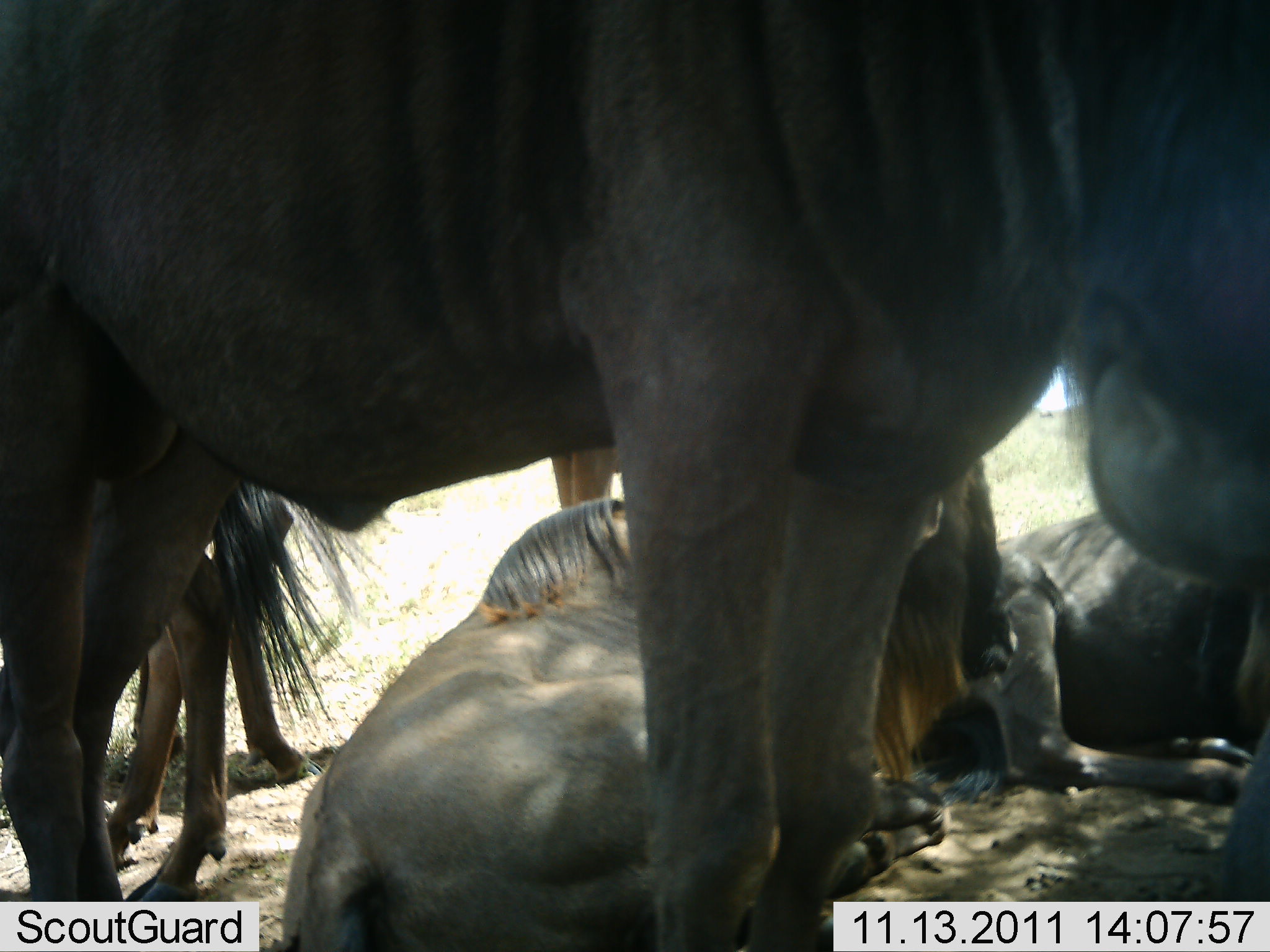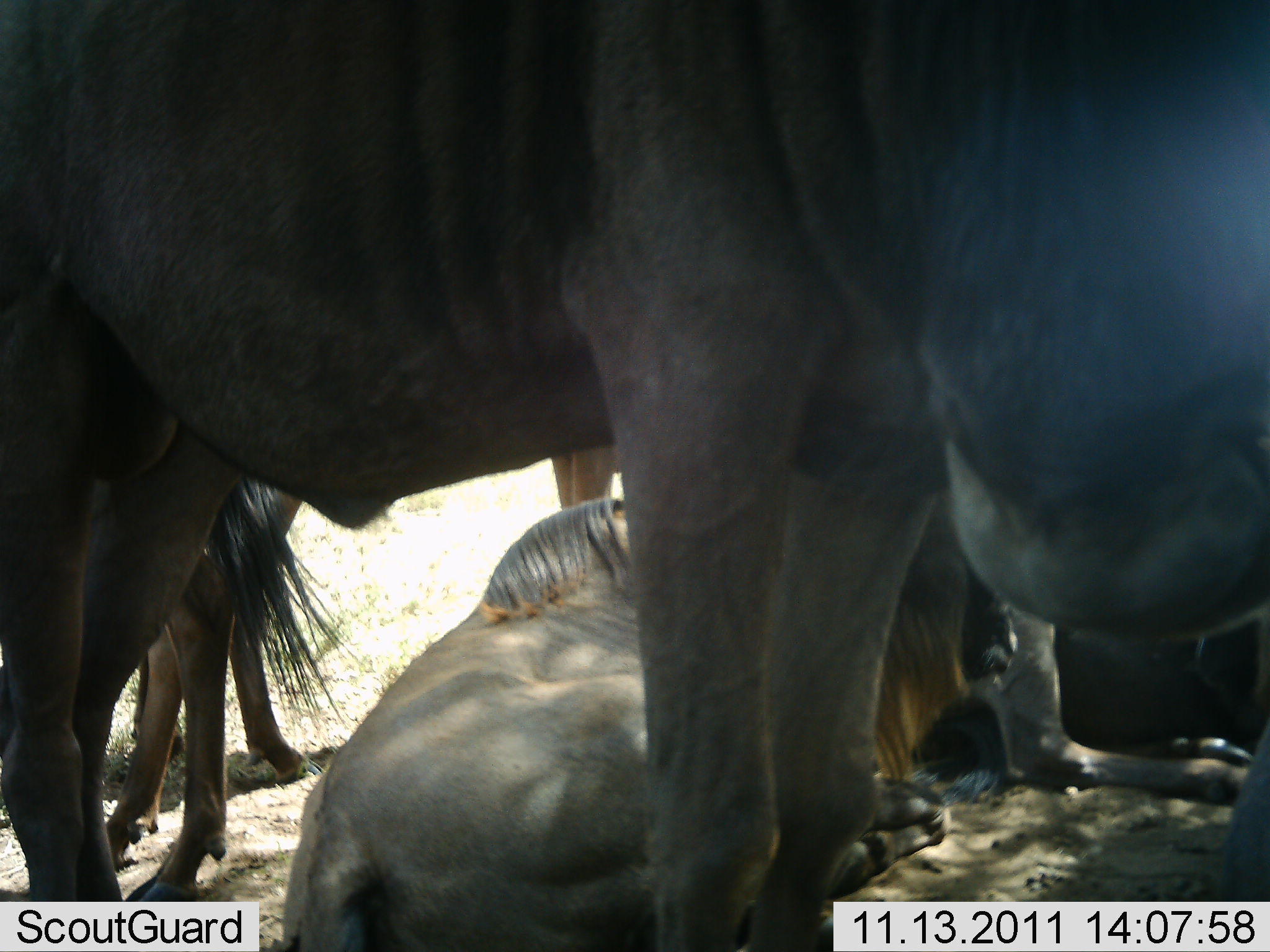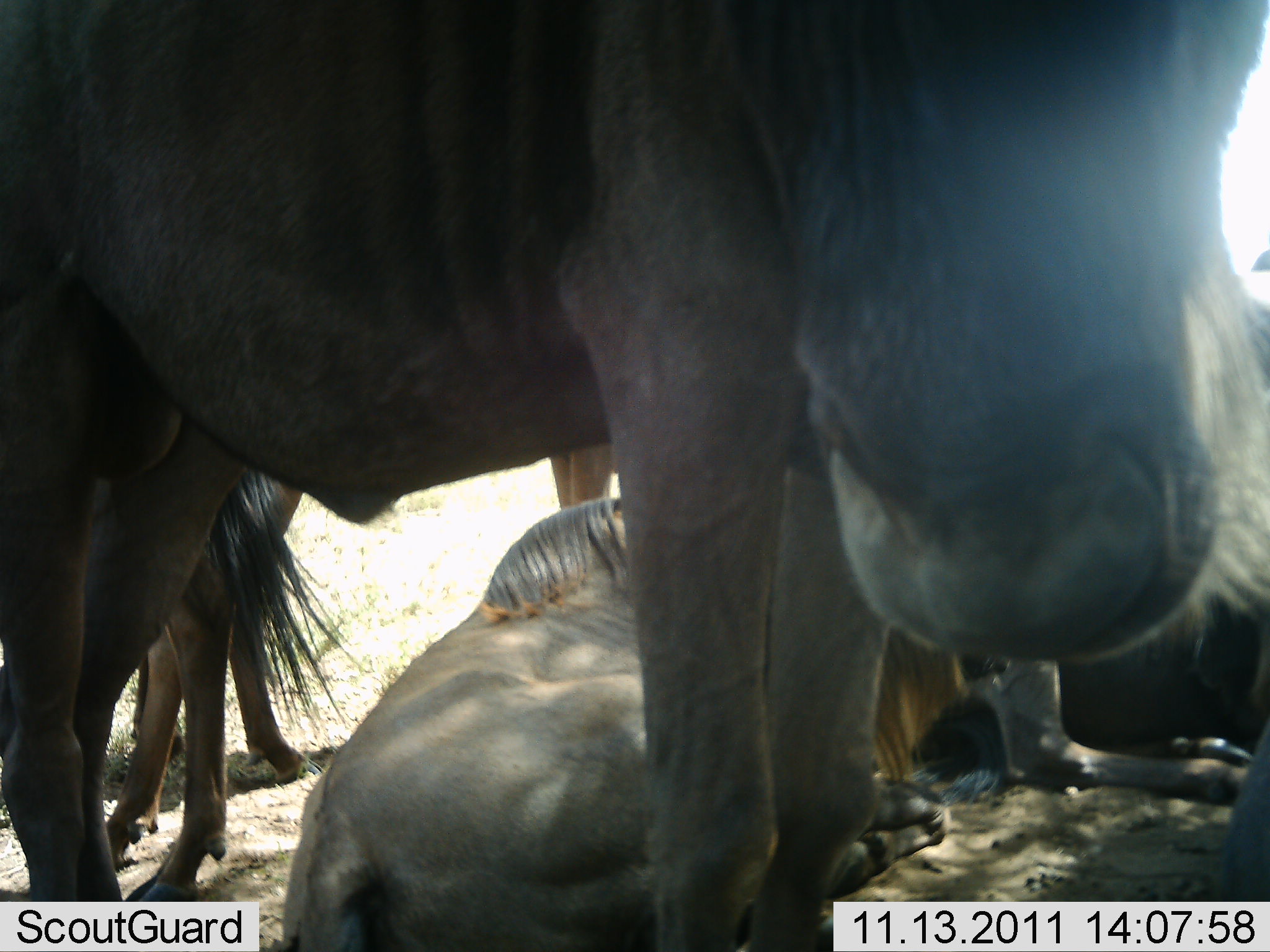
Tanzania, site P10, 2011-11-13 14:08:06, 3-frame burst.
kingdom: Animalia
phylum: Chordata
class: Mammalia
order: Artiodactyla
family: Bovidae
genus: Connochaetes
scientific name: Connochaetes taurinus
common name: blue wildebeest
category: wildebeest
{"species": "wildebeest (blue wildebeest) (Connochaetes taurinus)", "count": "5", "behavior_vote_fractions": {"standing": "75%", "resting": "92%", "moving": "8%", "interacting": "0%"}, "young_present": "0%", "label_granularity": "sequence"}